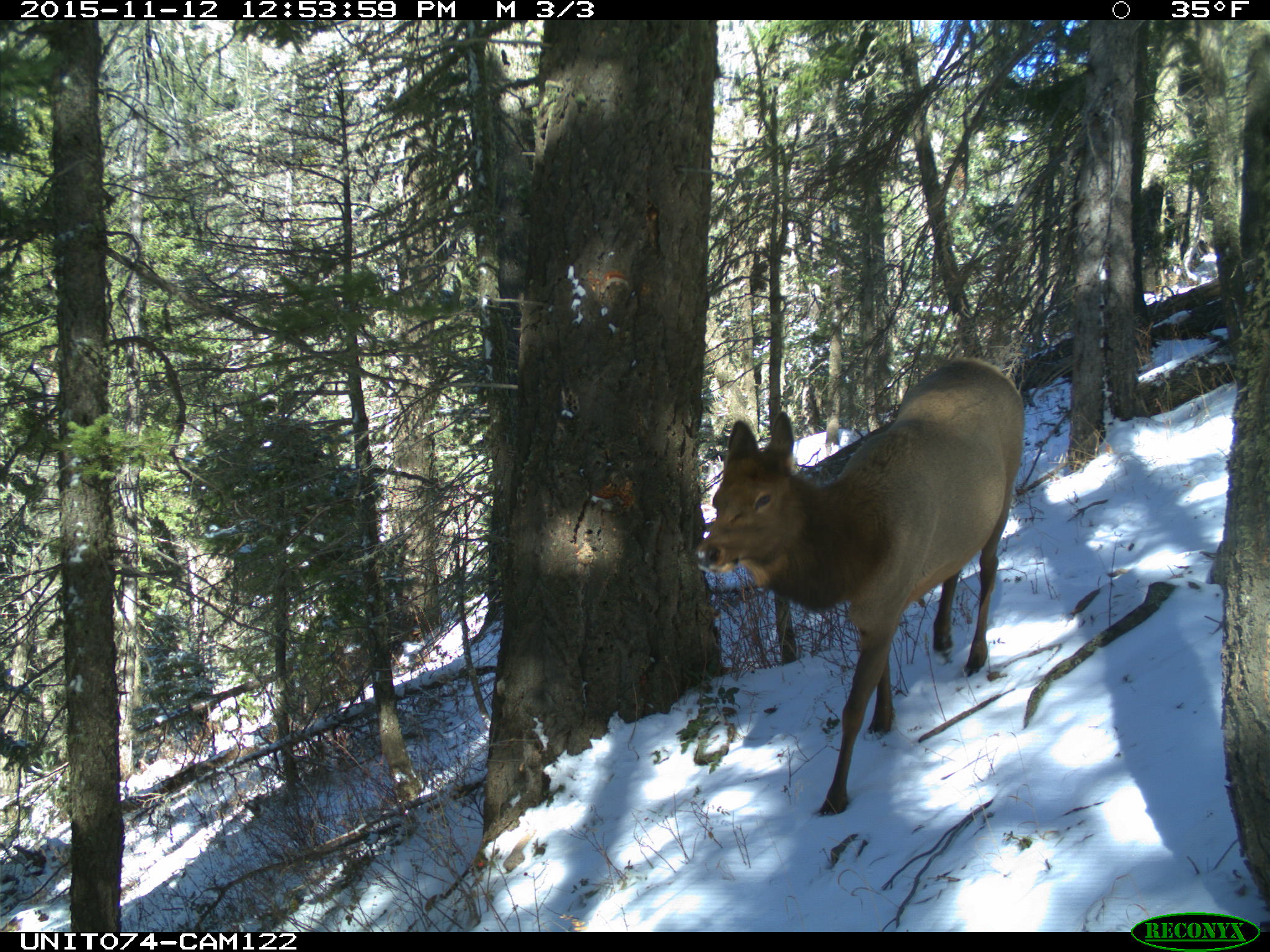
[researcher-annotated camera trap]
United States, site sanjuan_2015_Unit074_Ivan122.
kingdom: Animalia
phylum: Chordata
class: Mammalia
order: Artiodactyla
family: Cervidae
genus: Cervus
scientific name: Cervus elaphus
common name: red deer